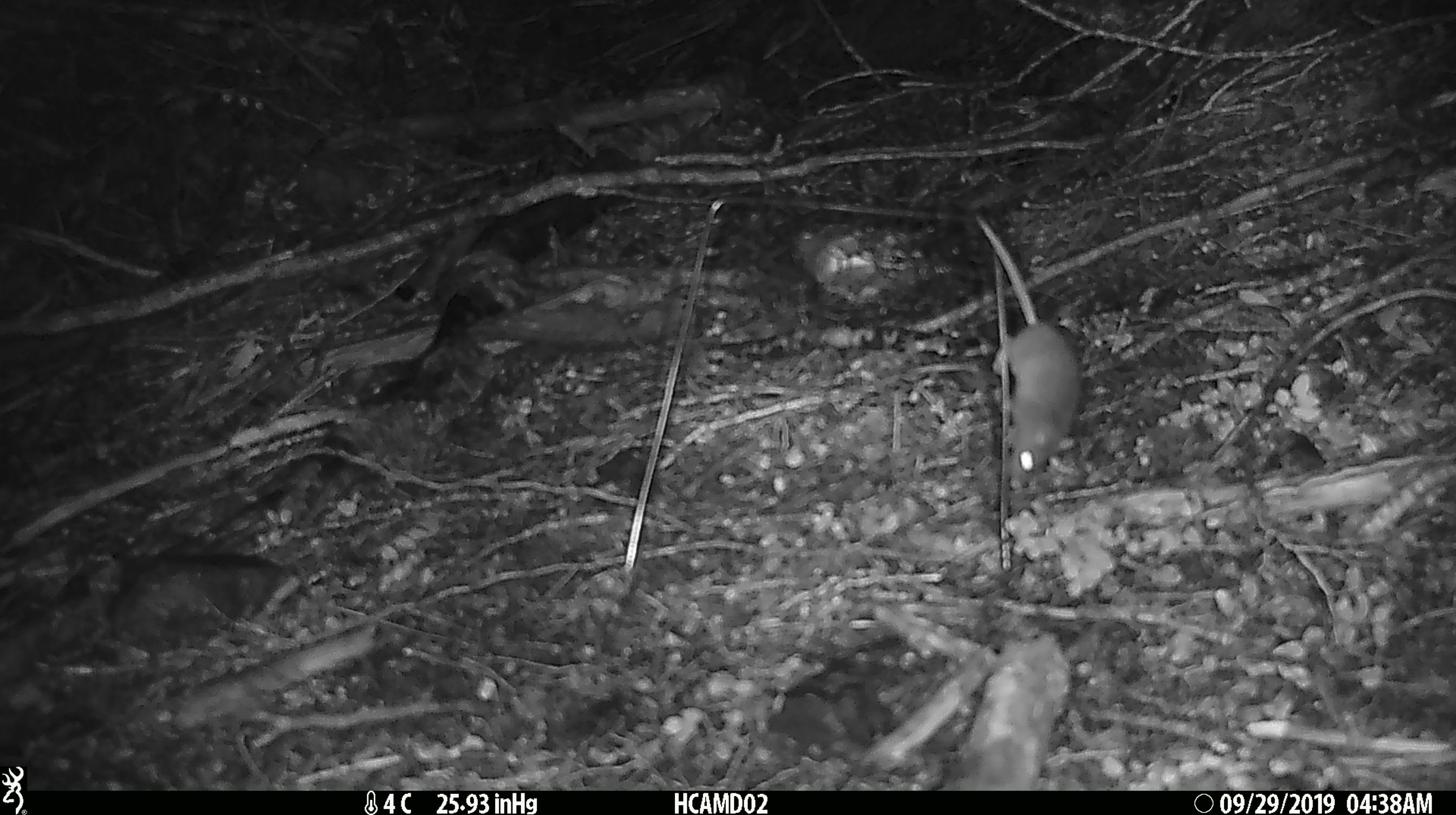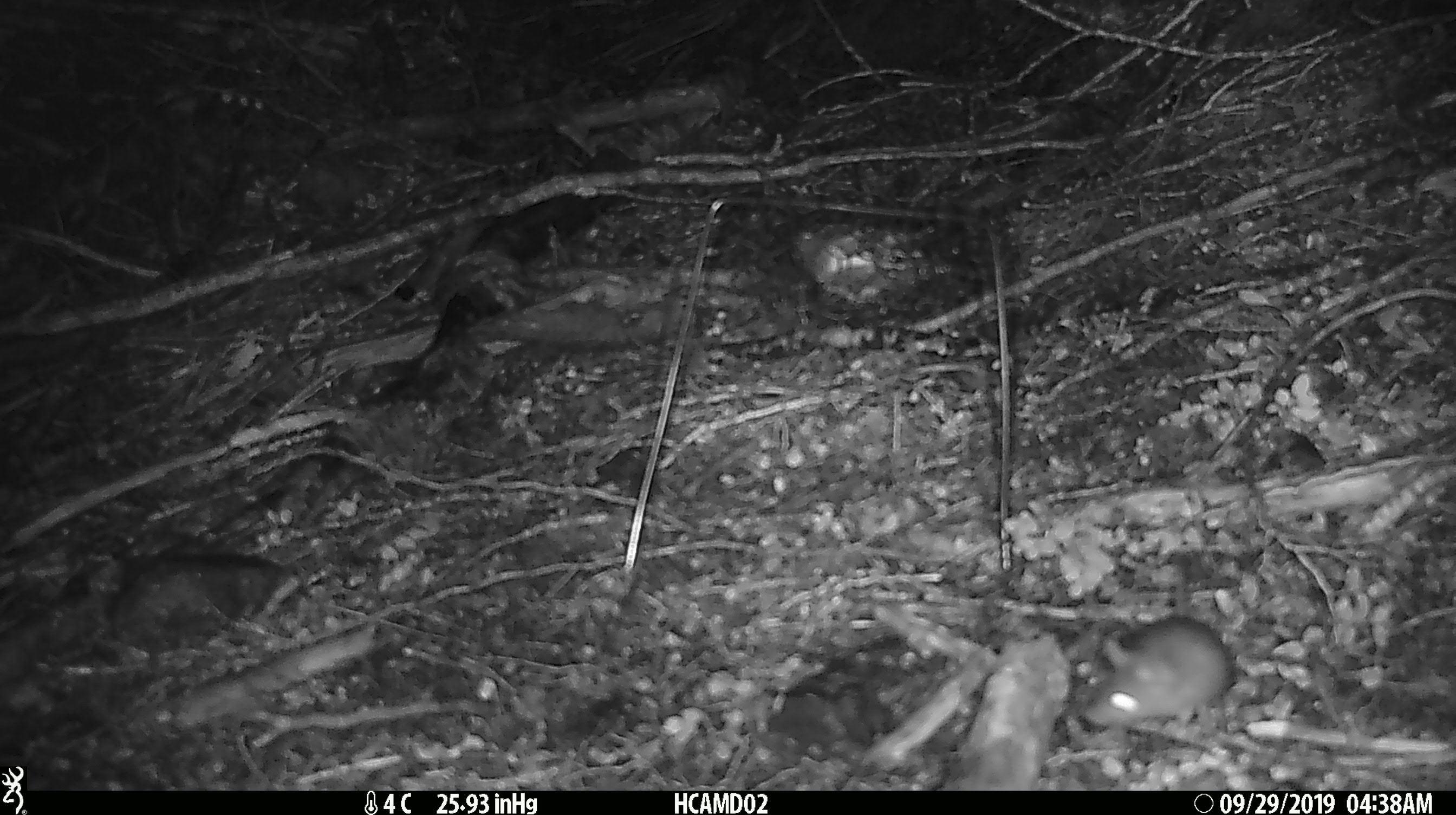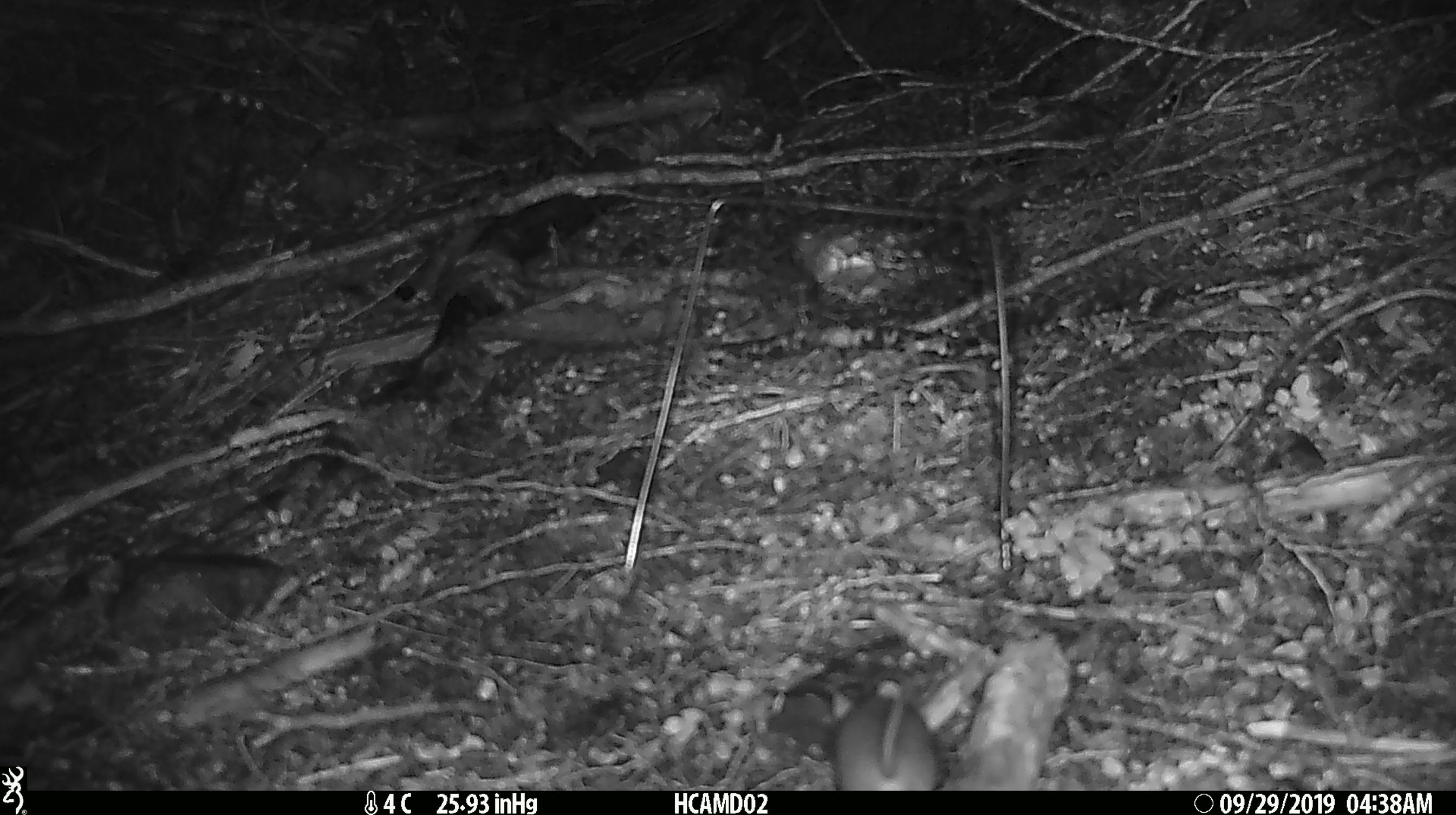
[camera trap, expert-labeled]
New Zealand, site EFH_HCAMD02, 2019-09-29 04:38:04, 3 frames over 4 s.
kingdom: Animalia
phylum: Chordata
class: Mammalia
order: Rodentia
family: Muridae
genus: Mus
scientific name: Mus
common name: mouse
Mouse (Mus).